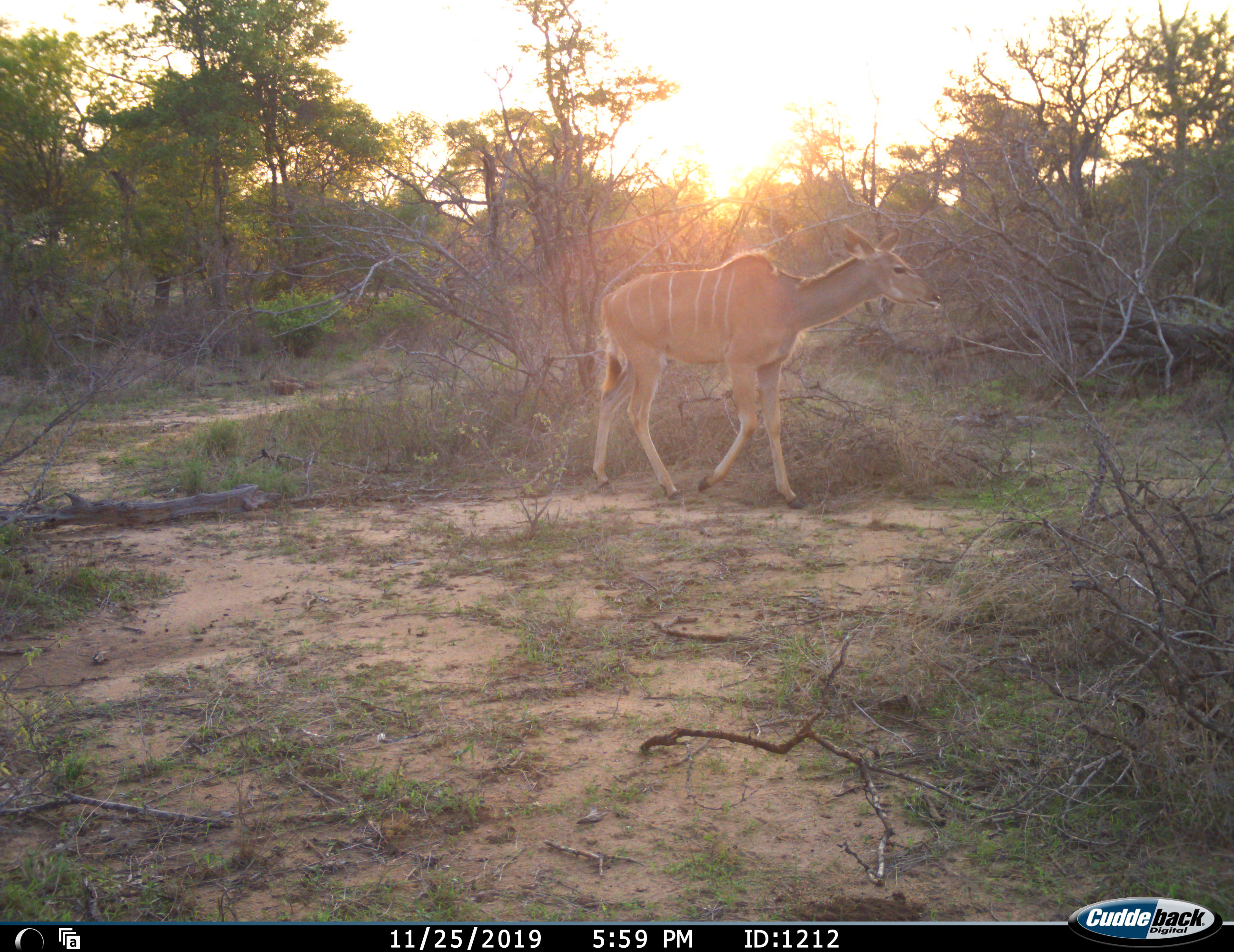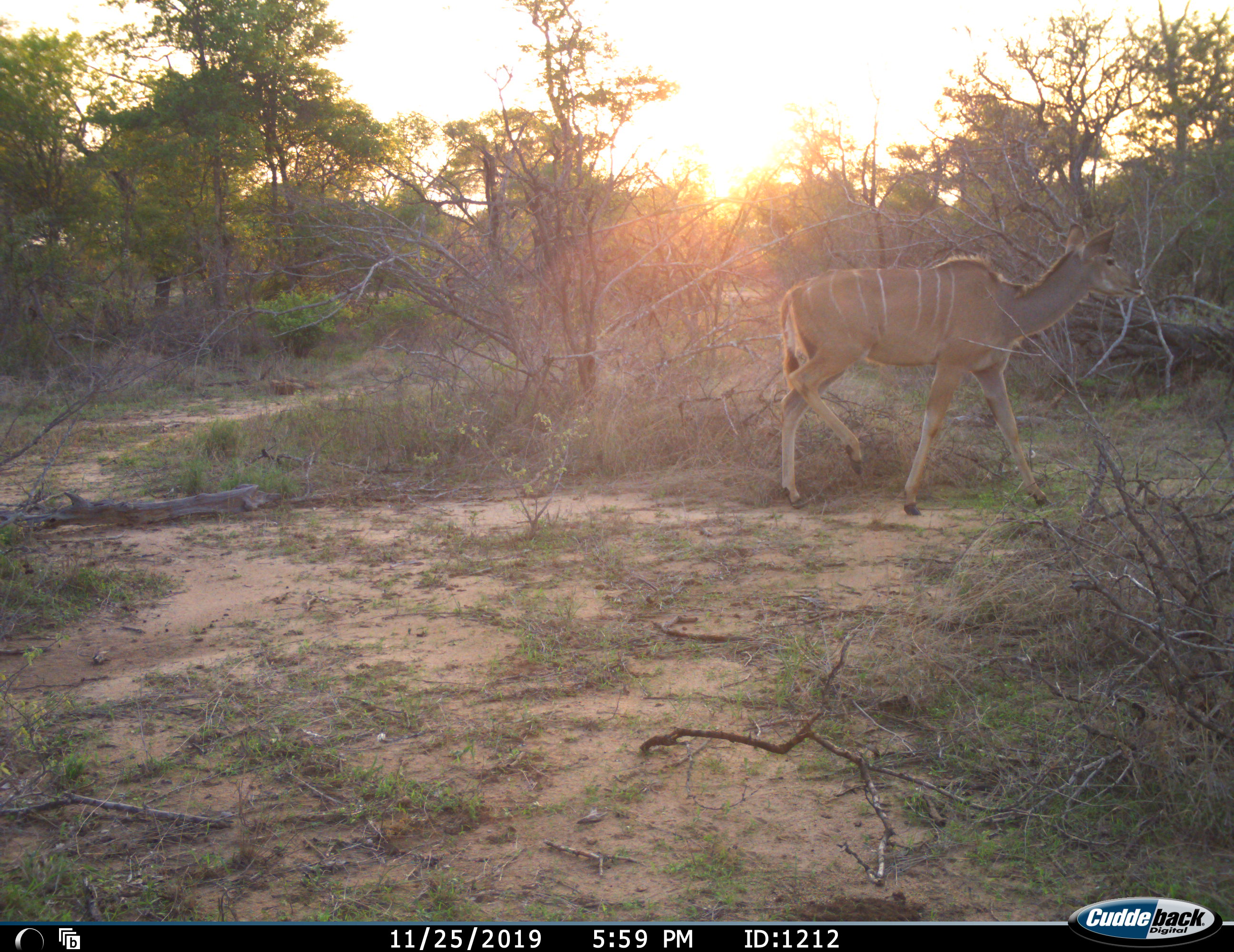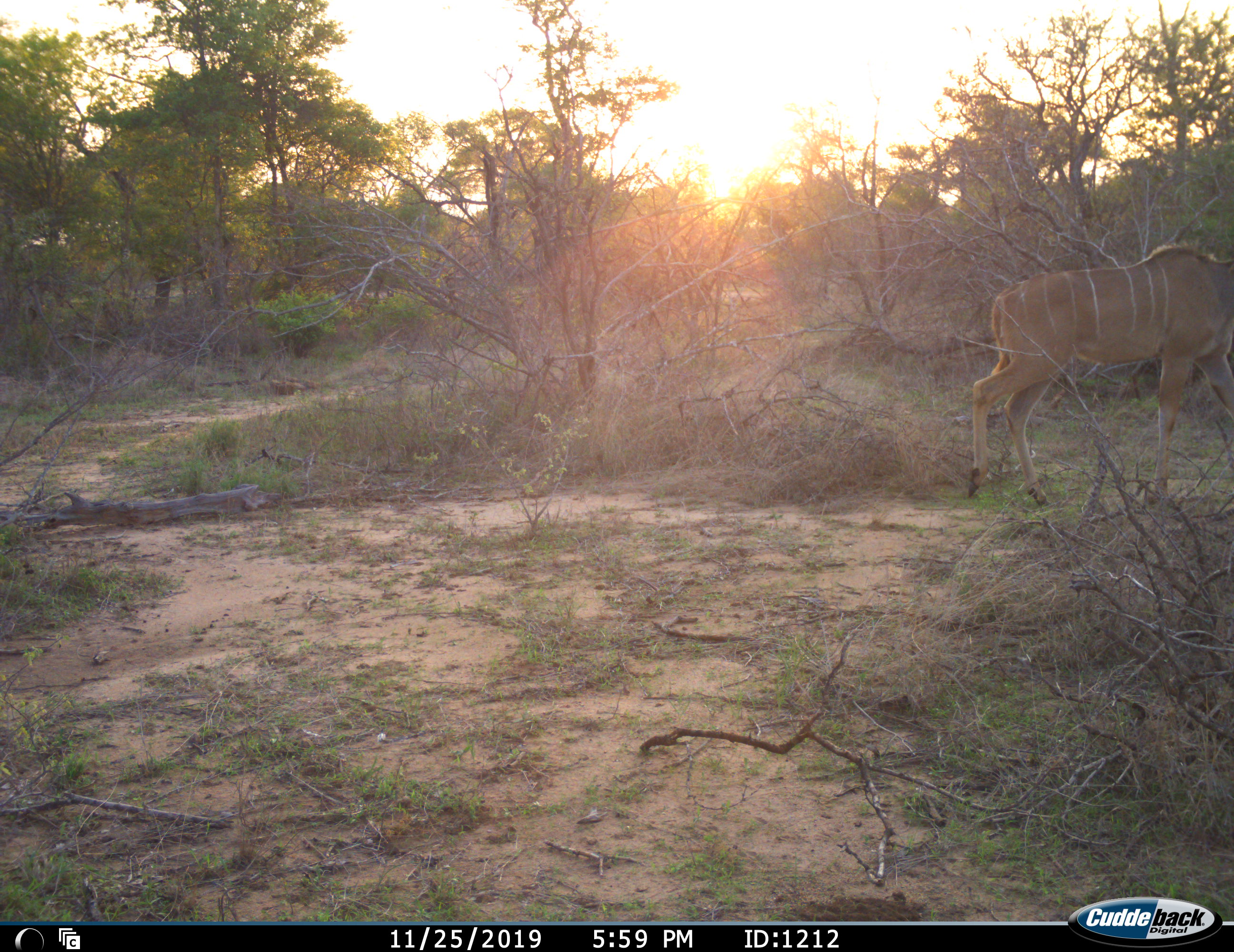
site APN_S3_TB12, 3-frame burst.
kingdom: Animalia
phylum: Chordata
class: Mammalia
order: Artiodactyla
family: Bovidae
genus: Tragelaphus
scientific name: Tragelaphus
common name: kudu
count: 1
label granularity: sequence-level